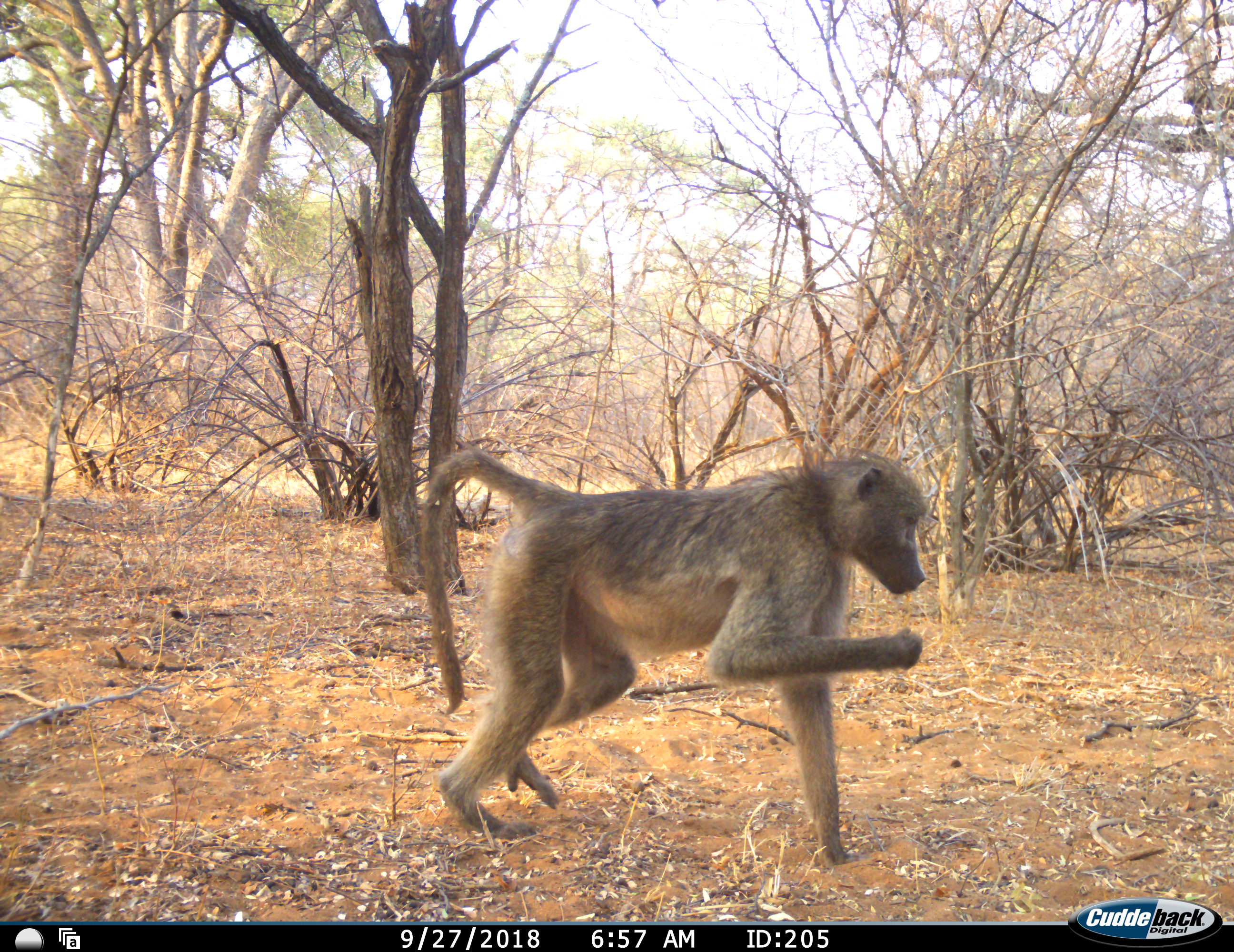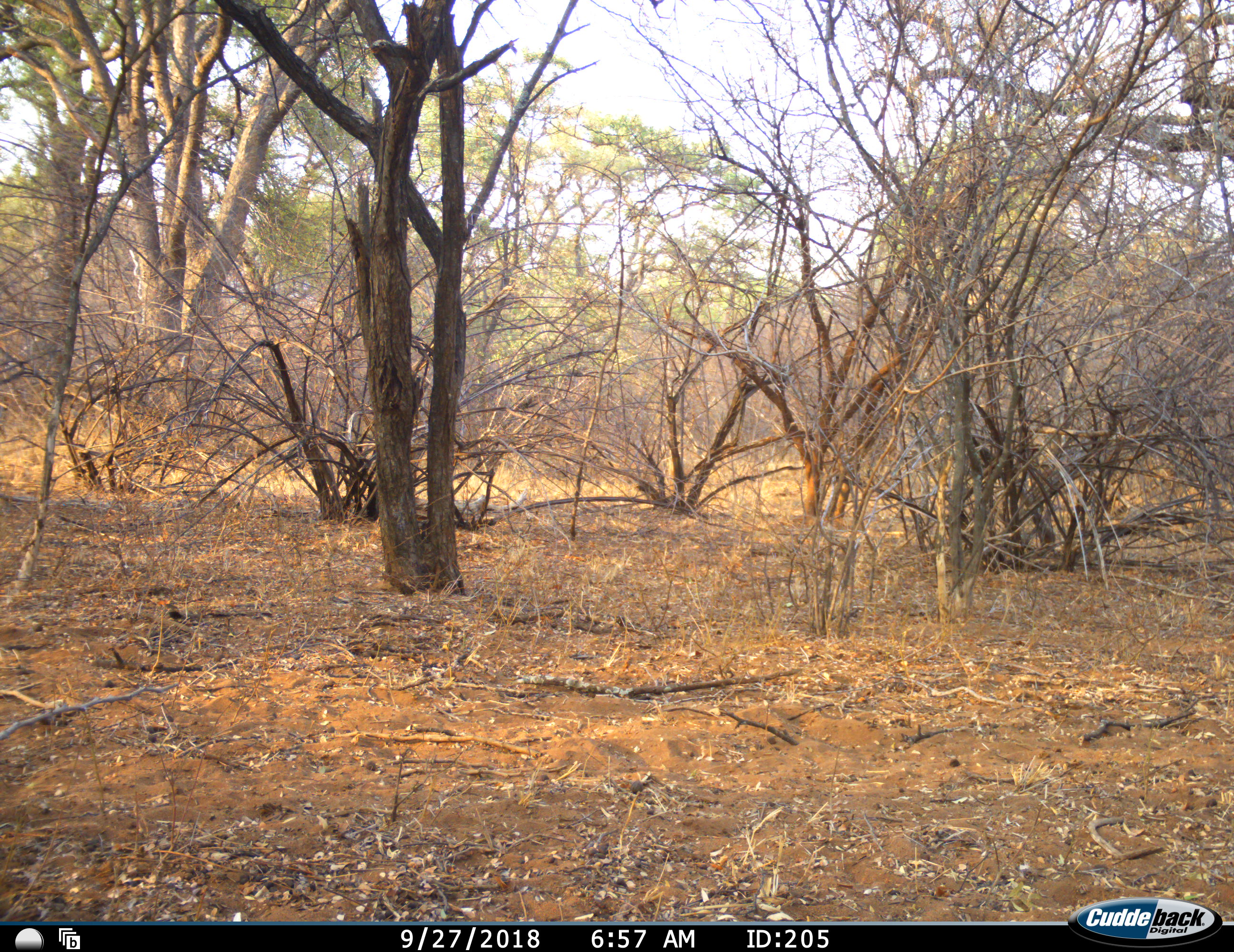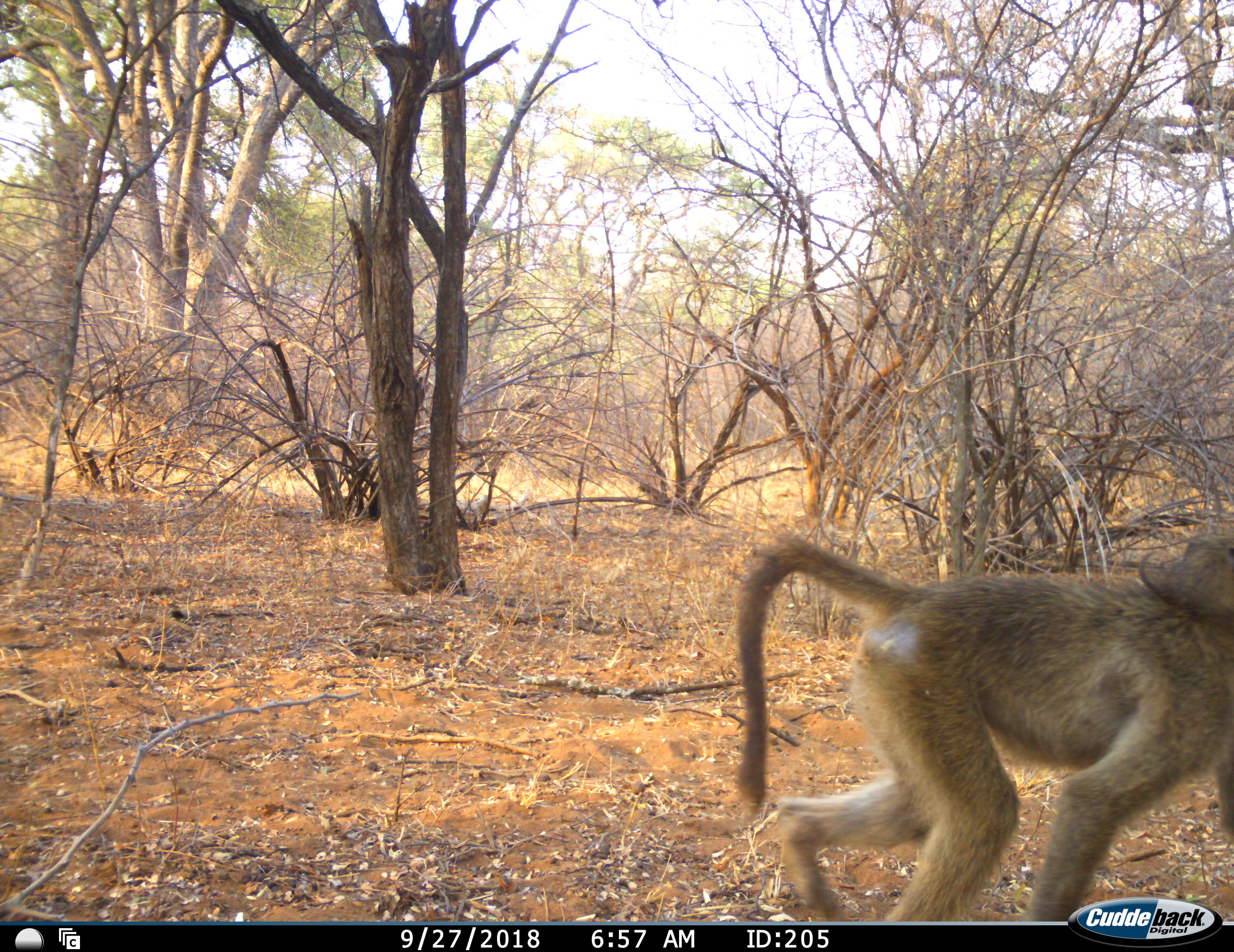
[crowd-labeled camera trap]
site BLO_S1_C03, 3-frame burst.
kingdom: Animalia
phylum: Chordata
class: Mammalia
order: Primates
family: Cercopithecidae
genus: Papio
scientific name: Papio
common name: baboon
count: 1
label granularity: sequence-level